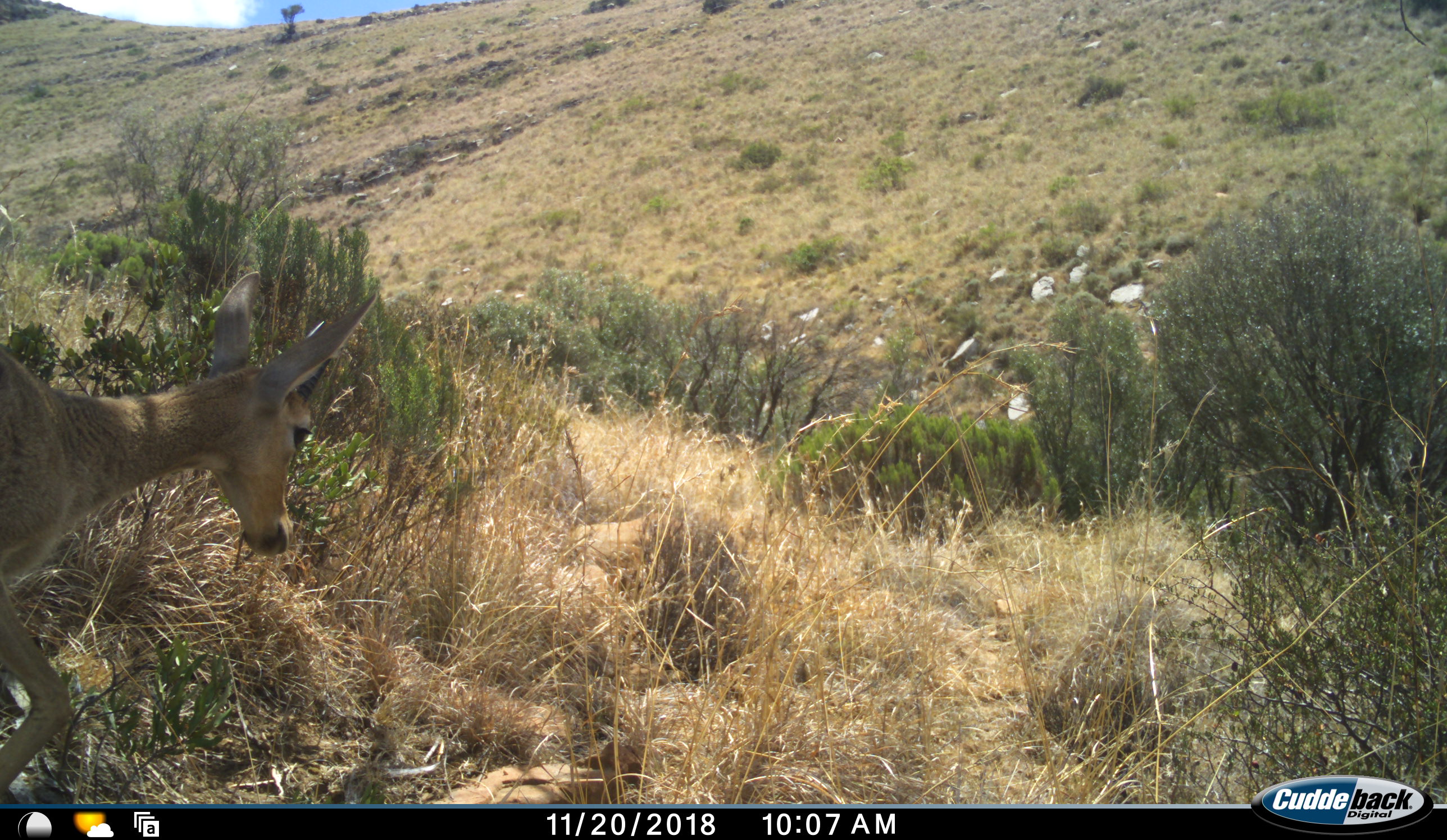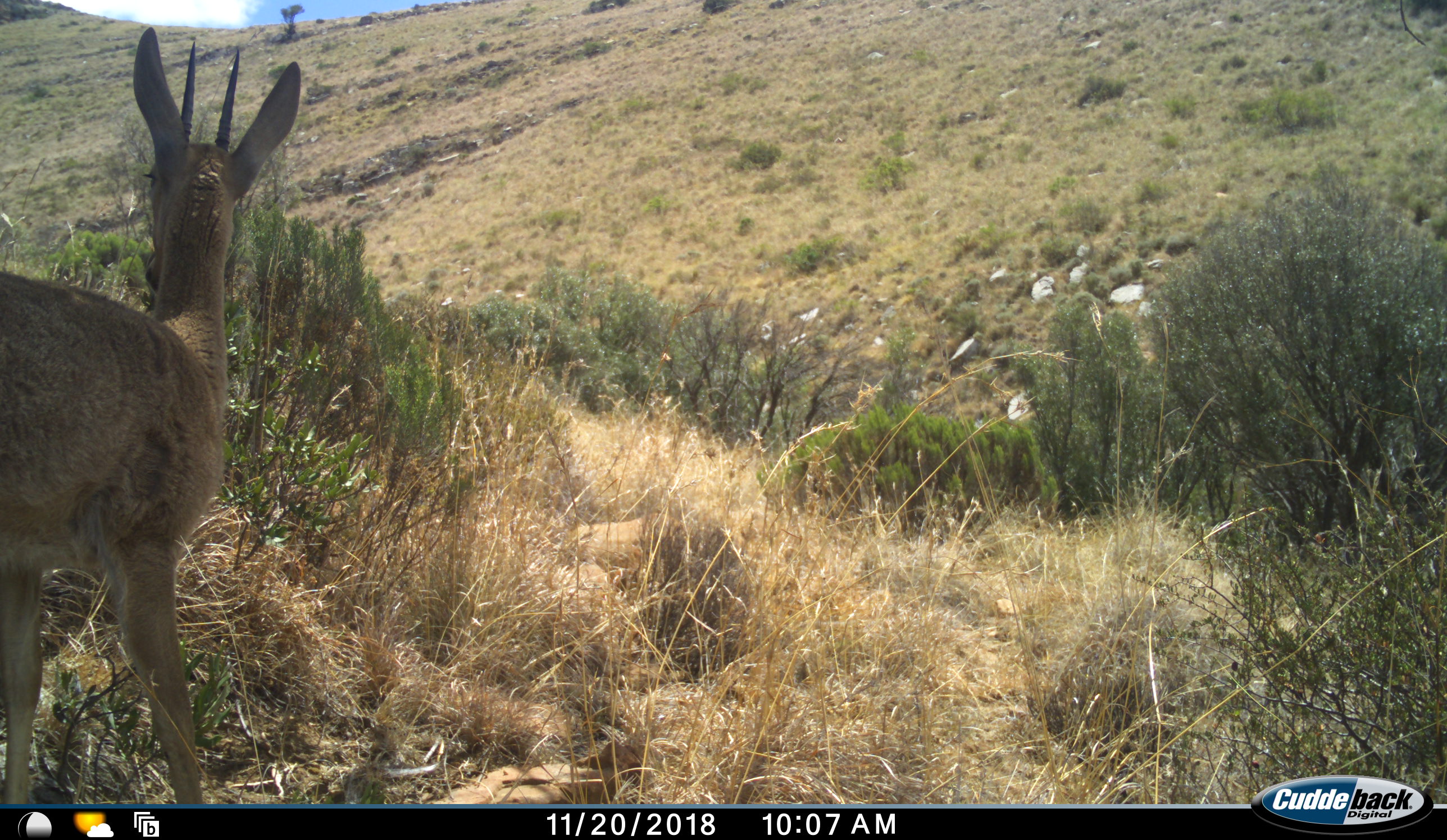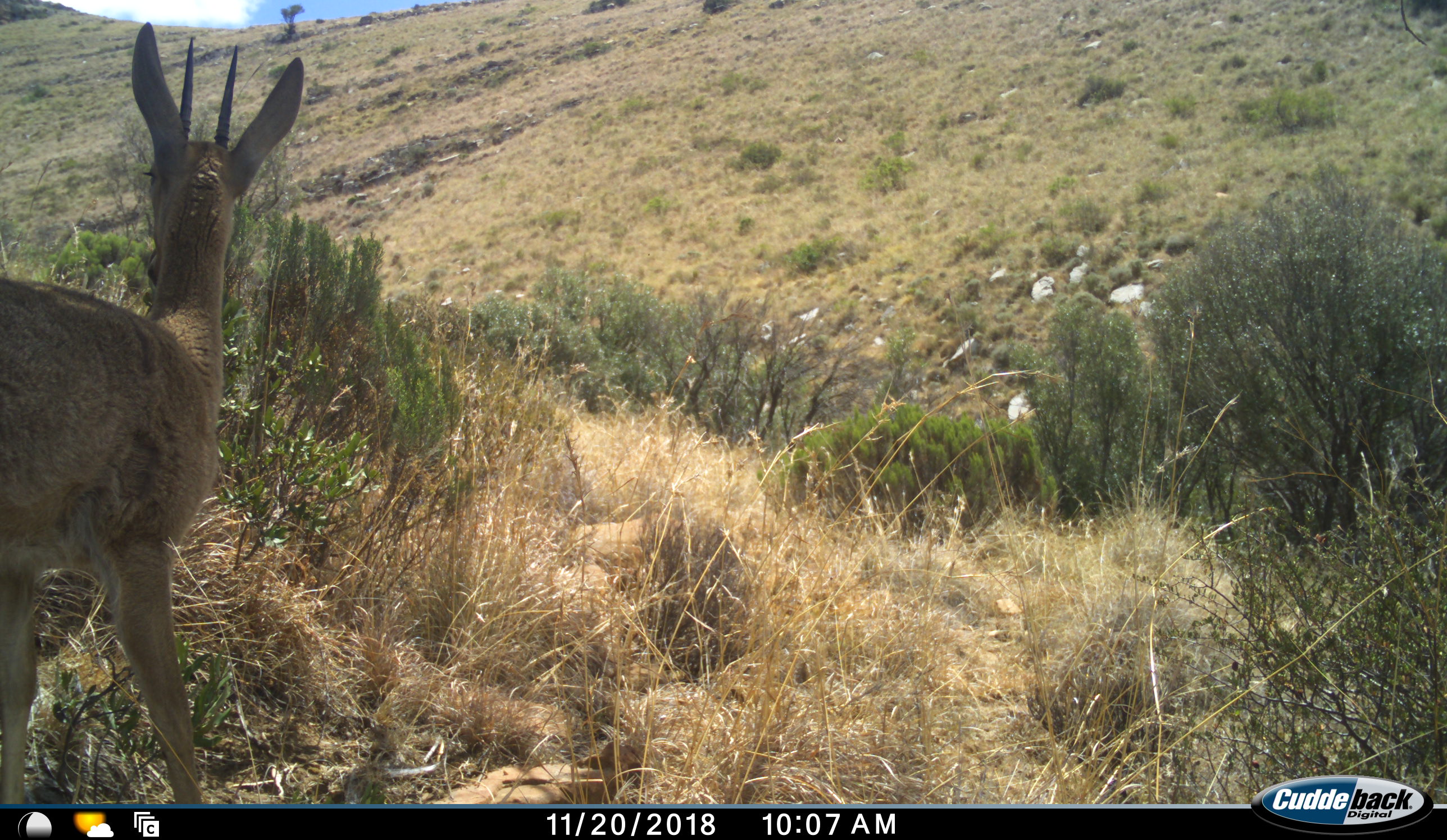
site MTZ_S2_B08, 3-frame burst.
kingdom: Animalia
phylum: Chordata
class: Mammalia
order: Artiodactyla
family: Bovidae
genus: Pelea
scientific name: Pelea capreolus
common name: grey rhebok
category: rhebokgrey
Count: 1.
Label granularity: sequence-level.